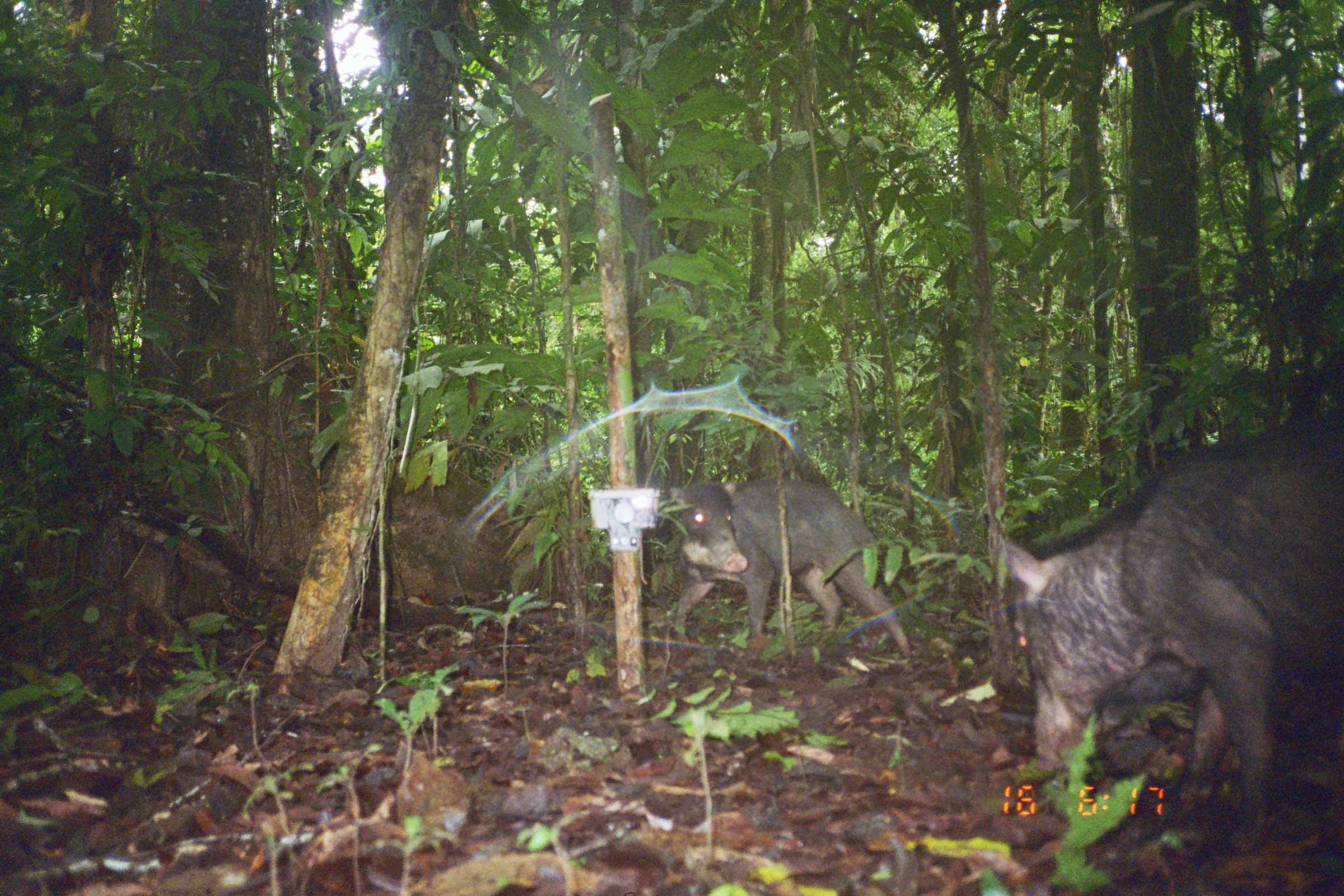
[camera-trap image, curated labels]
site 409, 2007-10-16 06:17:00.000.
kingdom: Animalia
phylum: Chordata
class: Mammalia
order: Artiodactyla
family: Tayassuidae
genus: Tayassu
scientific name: Tayassu pecari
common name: white-lipped peccary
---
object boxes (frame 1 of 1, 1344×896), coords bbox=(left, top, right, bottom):
tayassu pecari: bbox=(988, 414, 1341, 851); bbox=(669, 478, 912, 658)